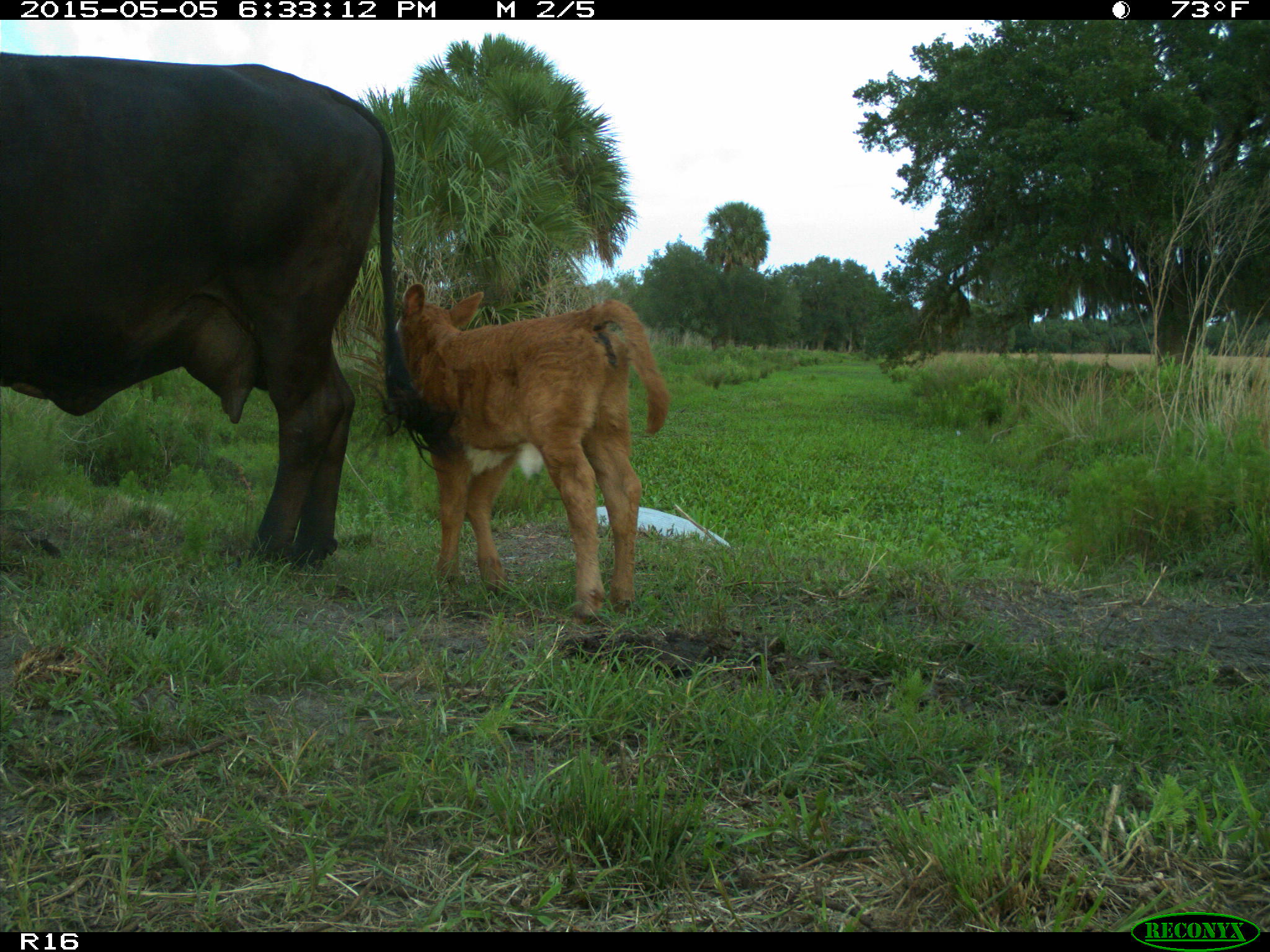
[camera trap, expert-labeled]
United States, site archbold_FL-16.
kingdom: Animalia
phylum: Chordata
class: Mammalia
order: Artiodactyla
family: Bovidae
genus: Bos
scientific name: Bos taurus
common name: domestic cow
Bos taurus (domestic cow).